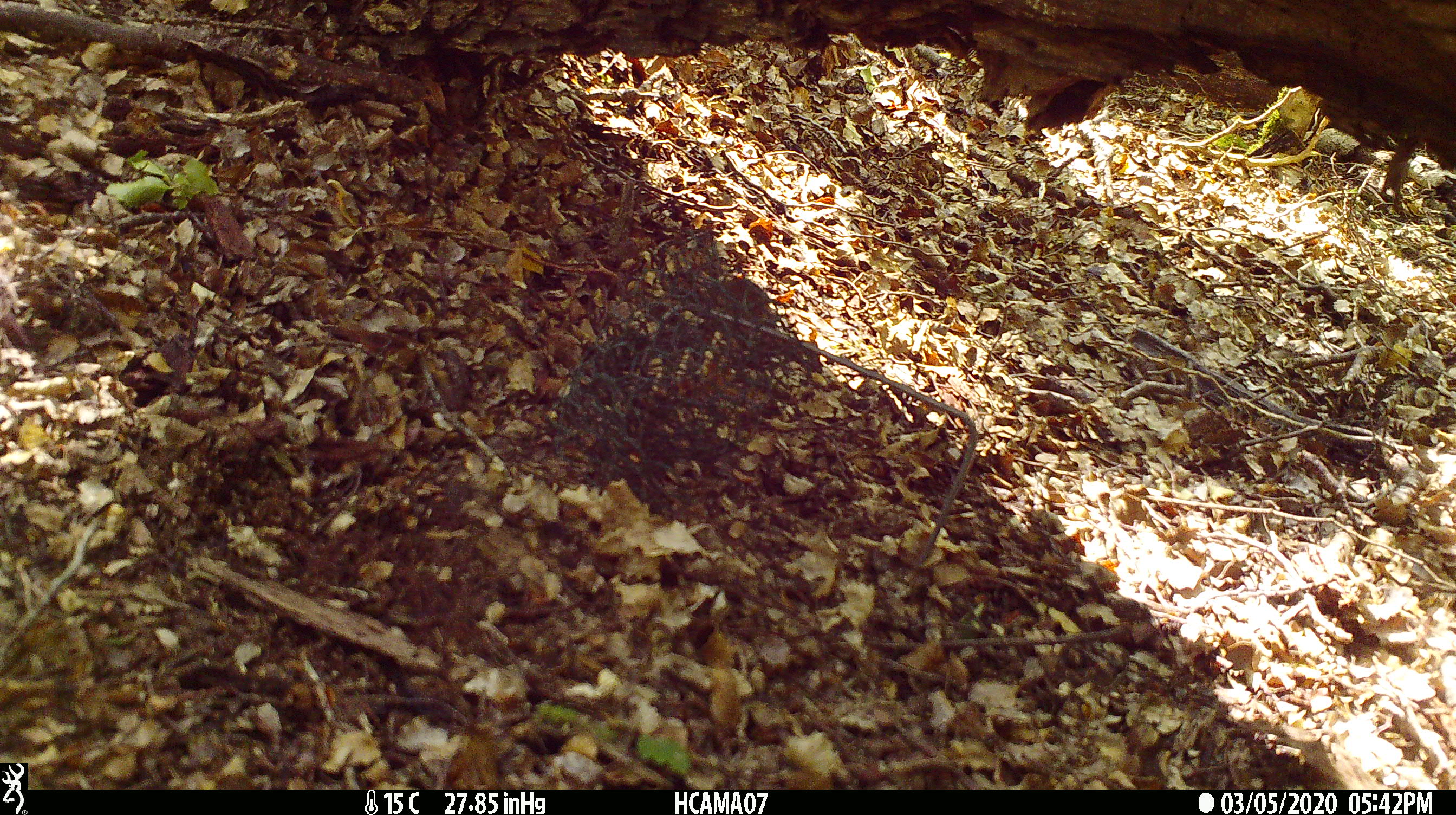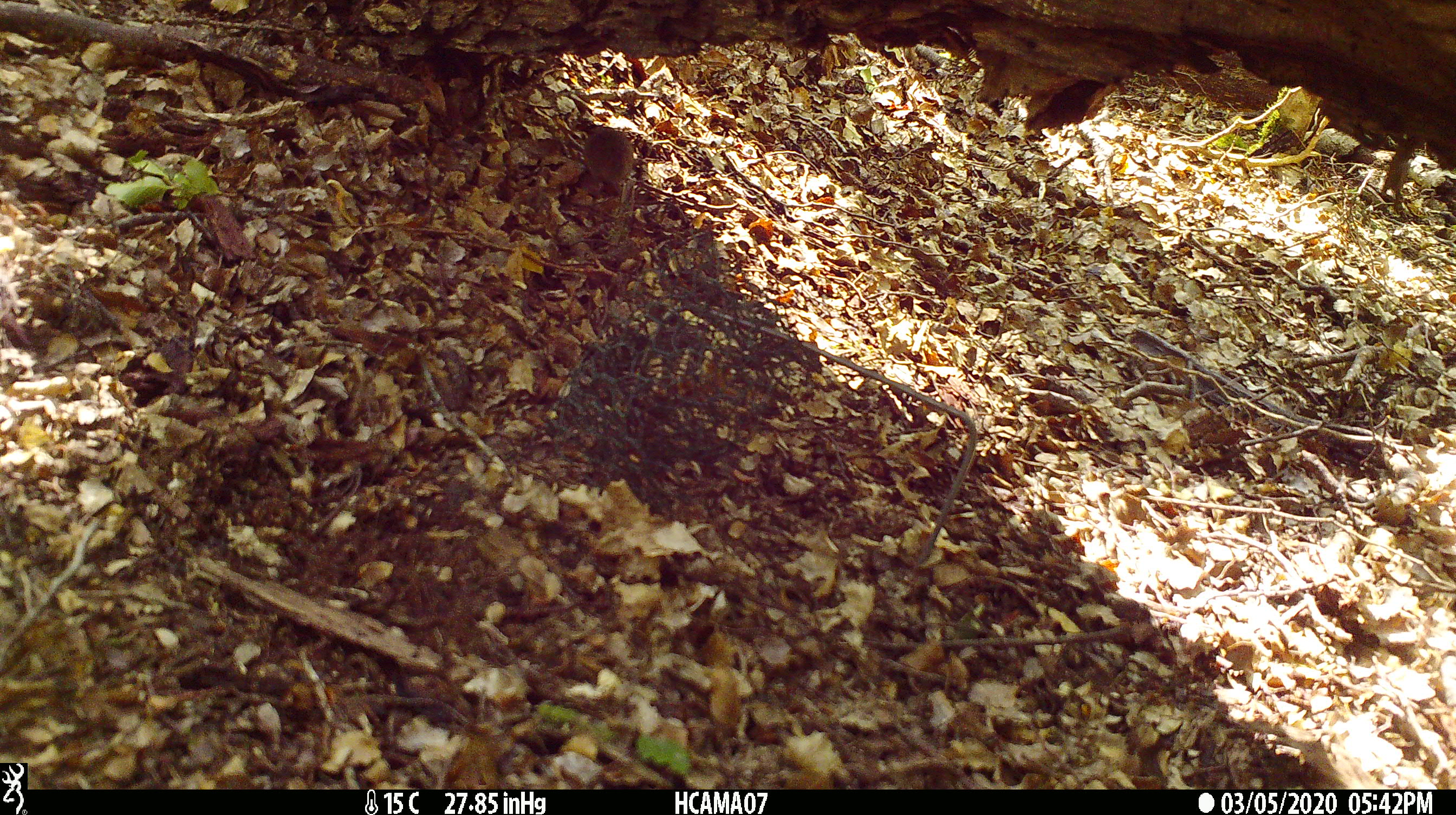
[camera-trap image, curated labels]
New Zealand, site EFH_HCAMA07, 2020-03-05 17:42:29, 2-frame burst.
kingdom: Animalia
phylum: Chordata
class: Mammalia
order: Rodentia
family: Muridae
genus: Mus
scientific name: Mus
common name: mouse